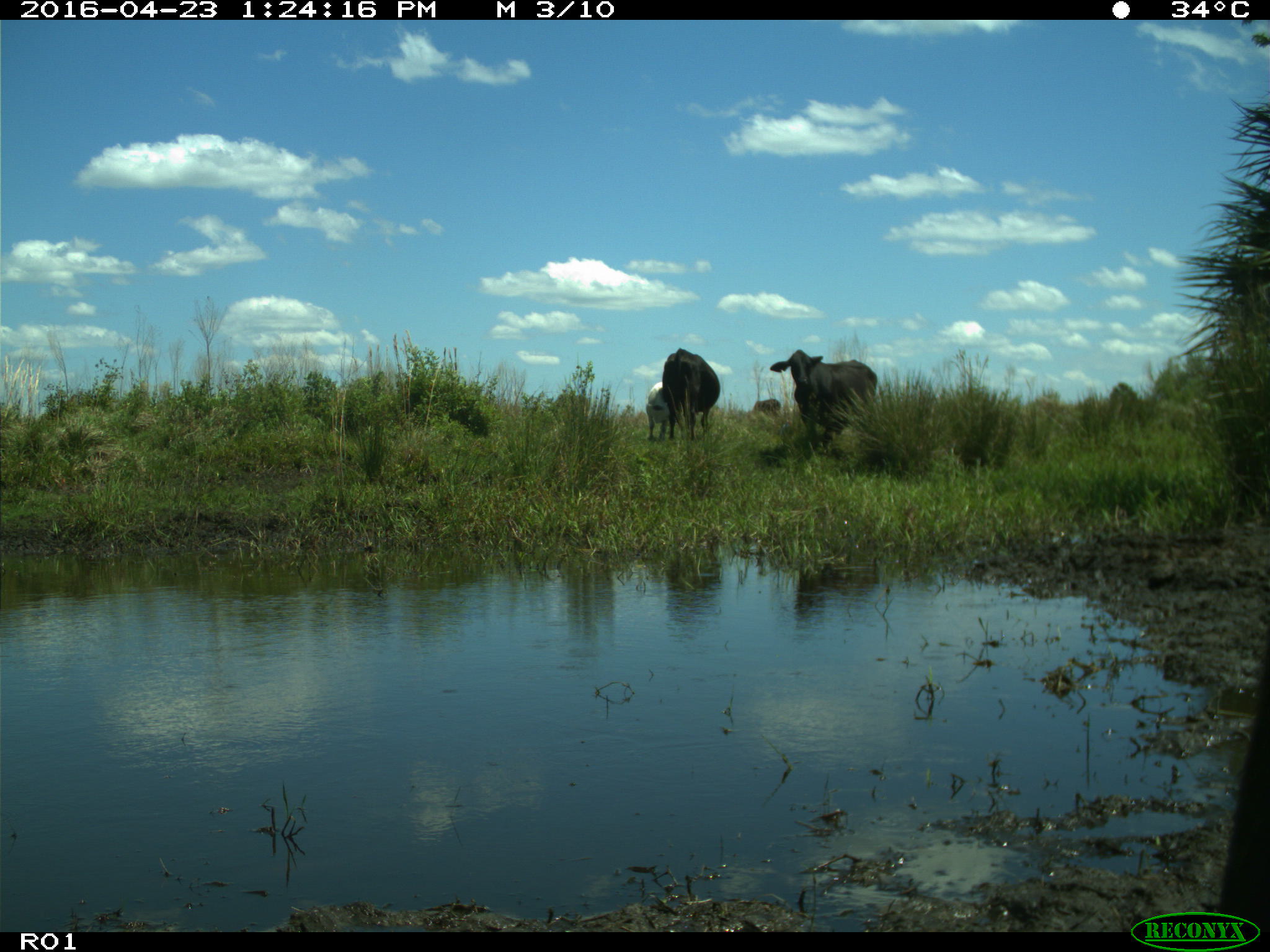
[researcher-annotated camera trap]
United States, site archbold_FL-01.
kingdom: Animalia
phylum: Chordata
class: Mammalia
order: Artiodactyla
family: Bovidae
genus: Bos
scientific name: Bos taurus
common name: domestic cow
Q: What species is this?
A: Bos taurus (domestic cow).